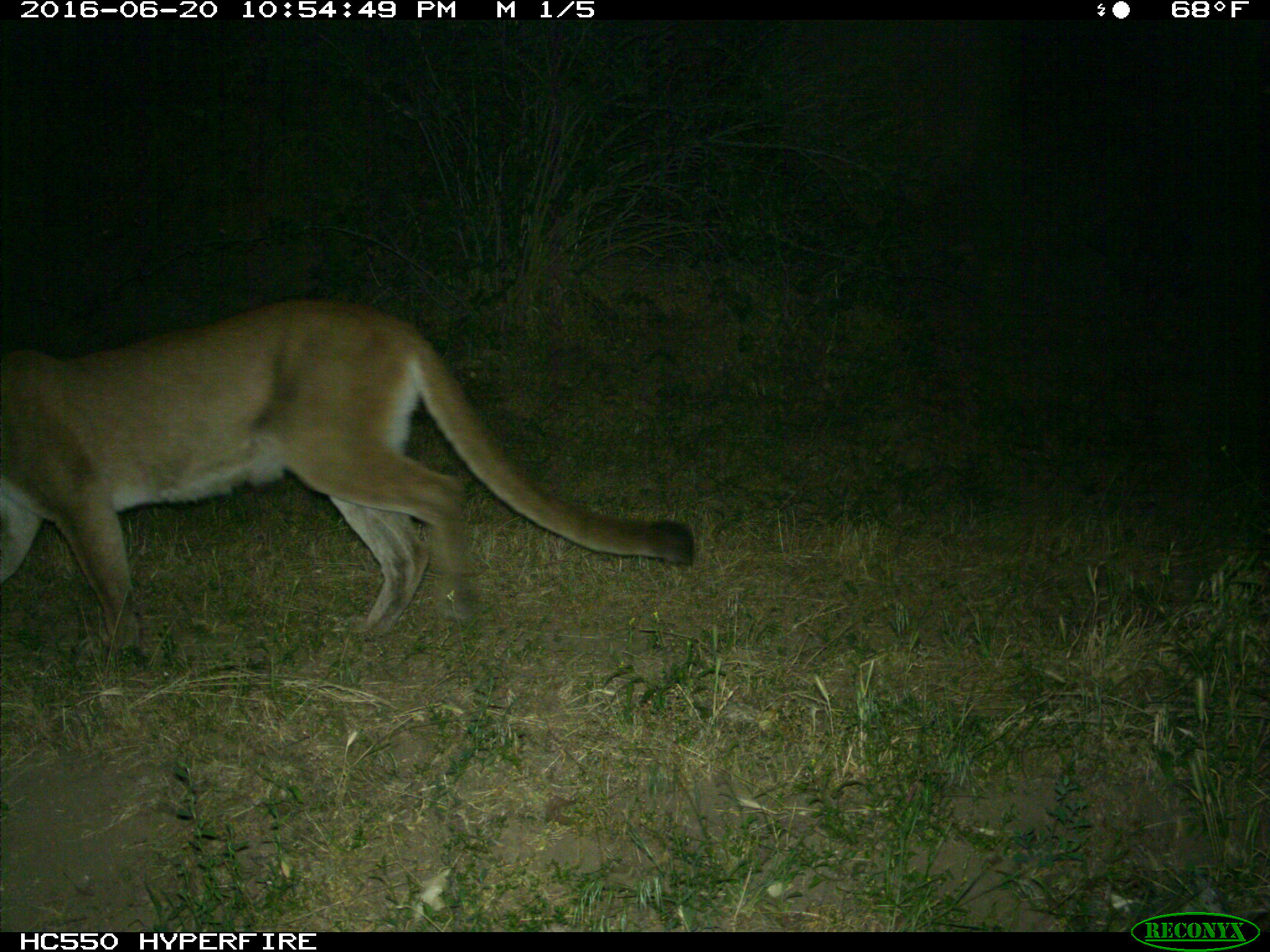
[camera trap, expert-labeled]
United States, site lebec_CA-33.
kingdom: Animalia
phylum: Chordata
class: Mammalia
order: Carnivora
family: Felidae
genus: Puma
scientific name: Puma concolor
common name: mountain lion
Puma concolor (mountain lion).